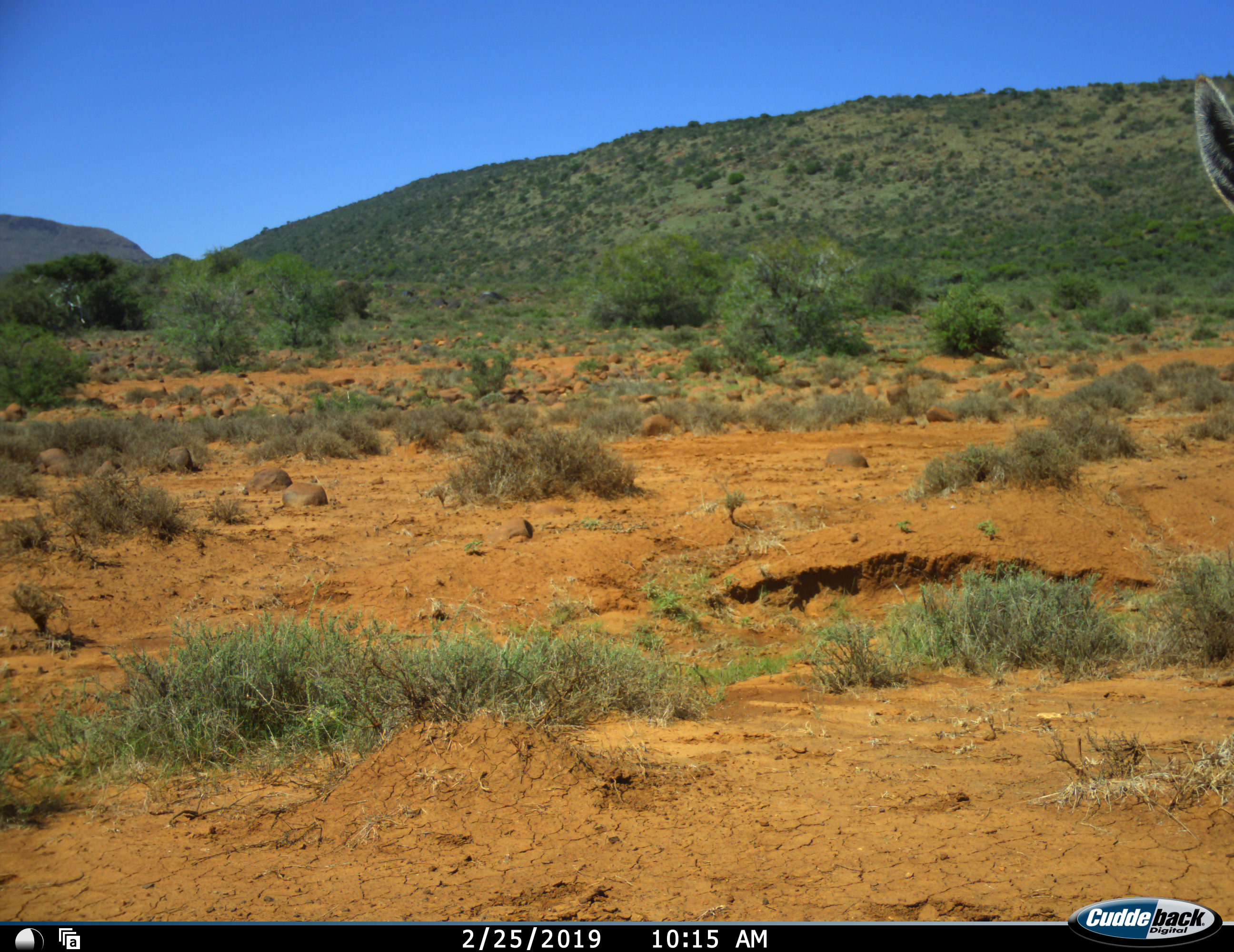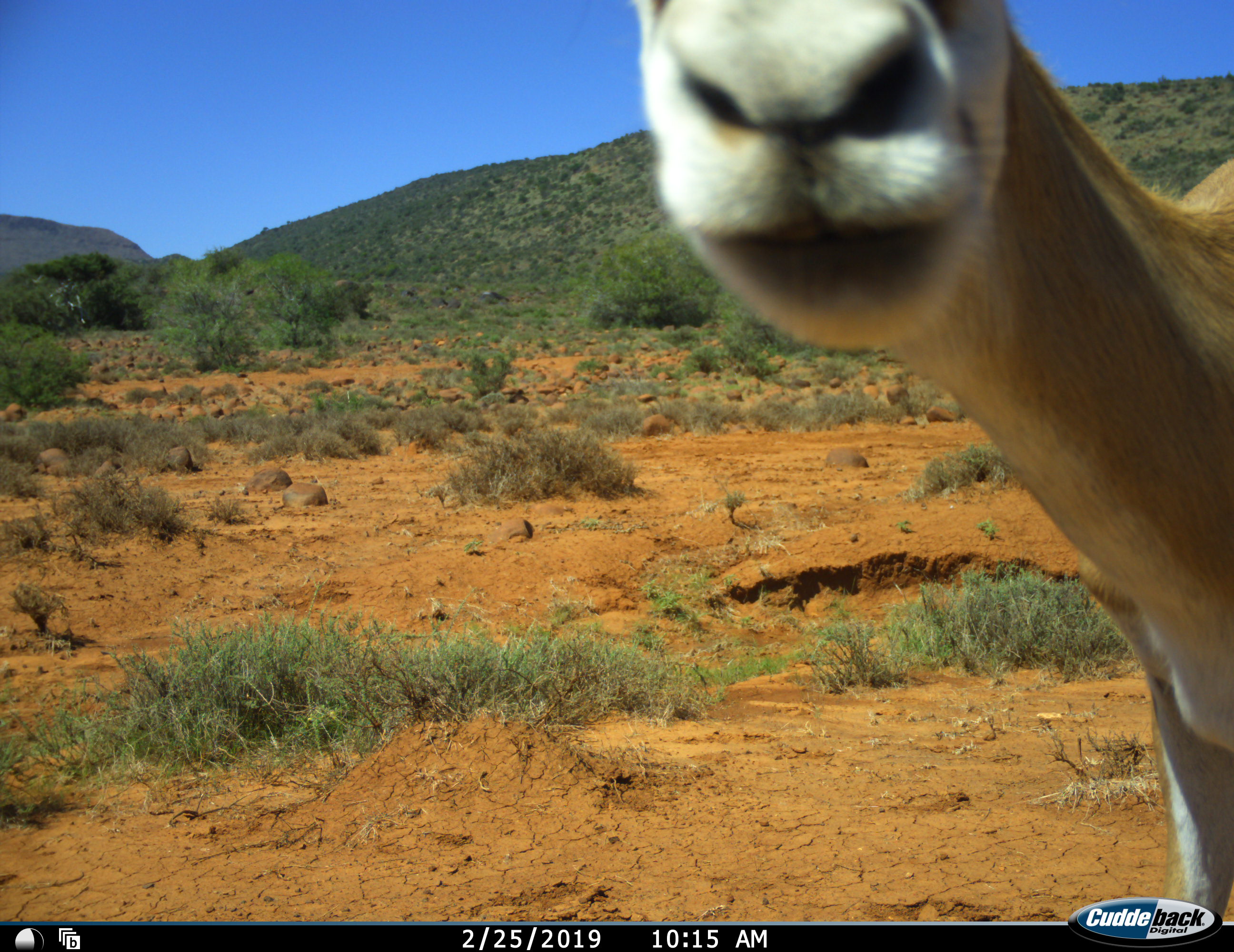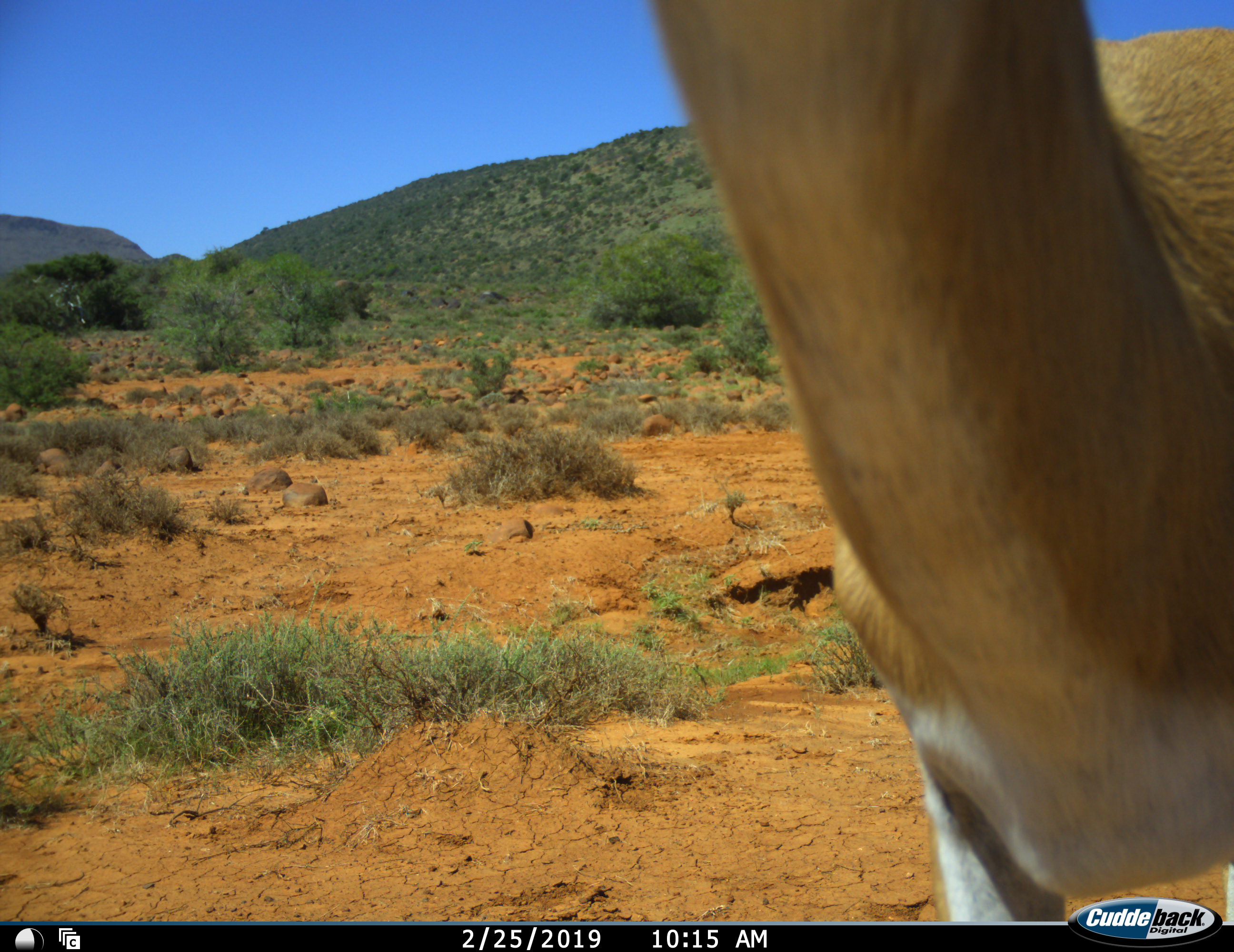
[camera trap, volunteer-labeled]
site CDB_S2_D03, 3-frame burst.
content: unidentified animal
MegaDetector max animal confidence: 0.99